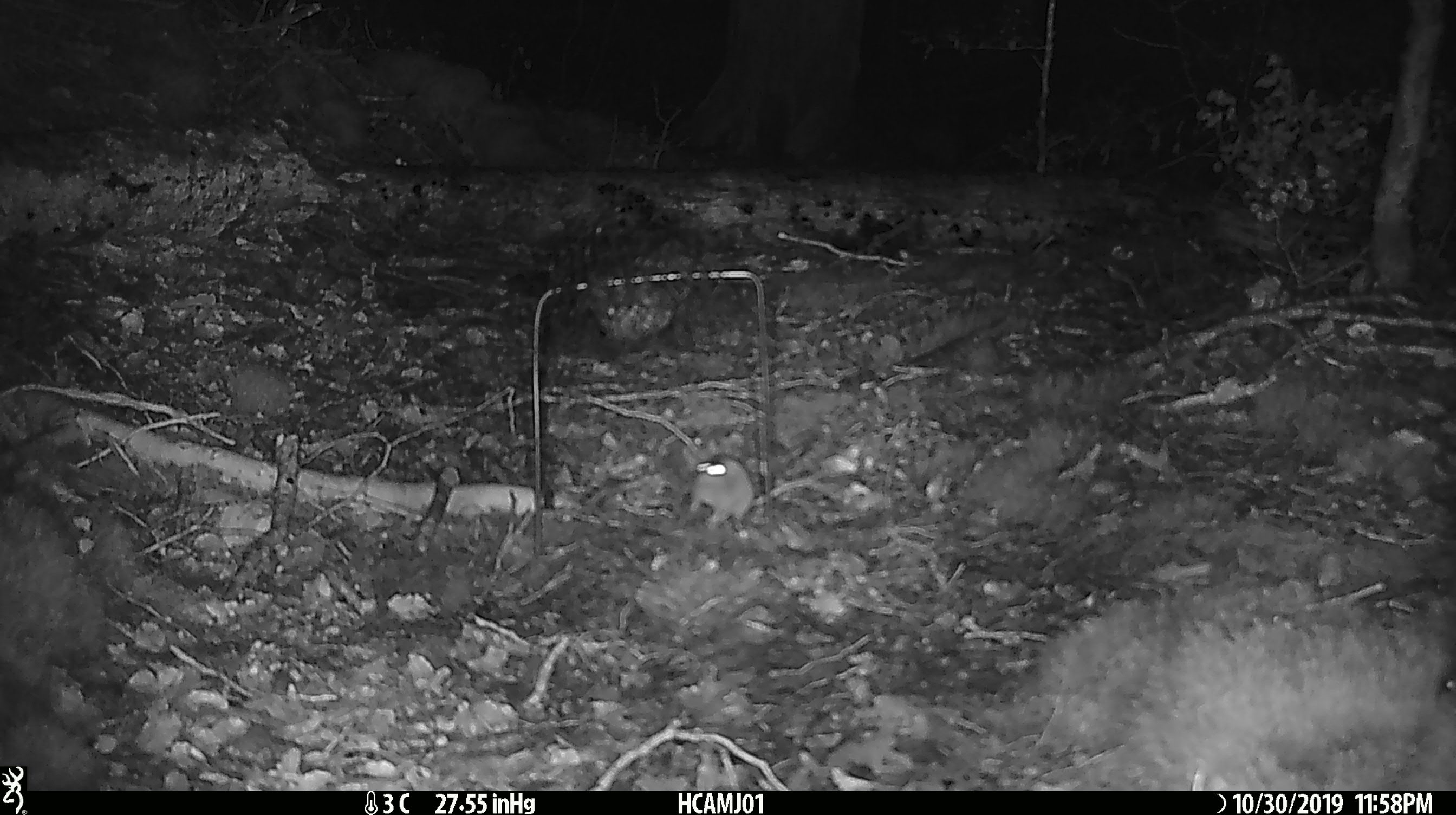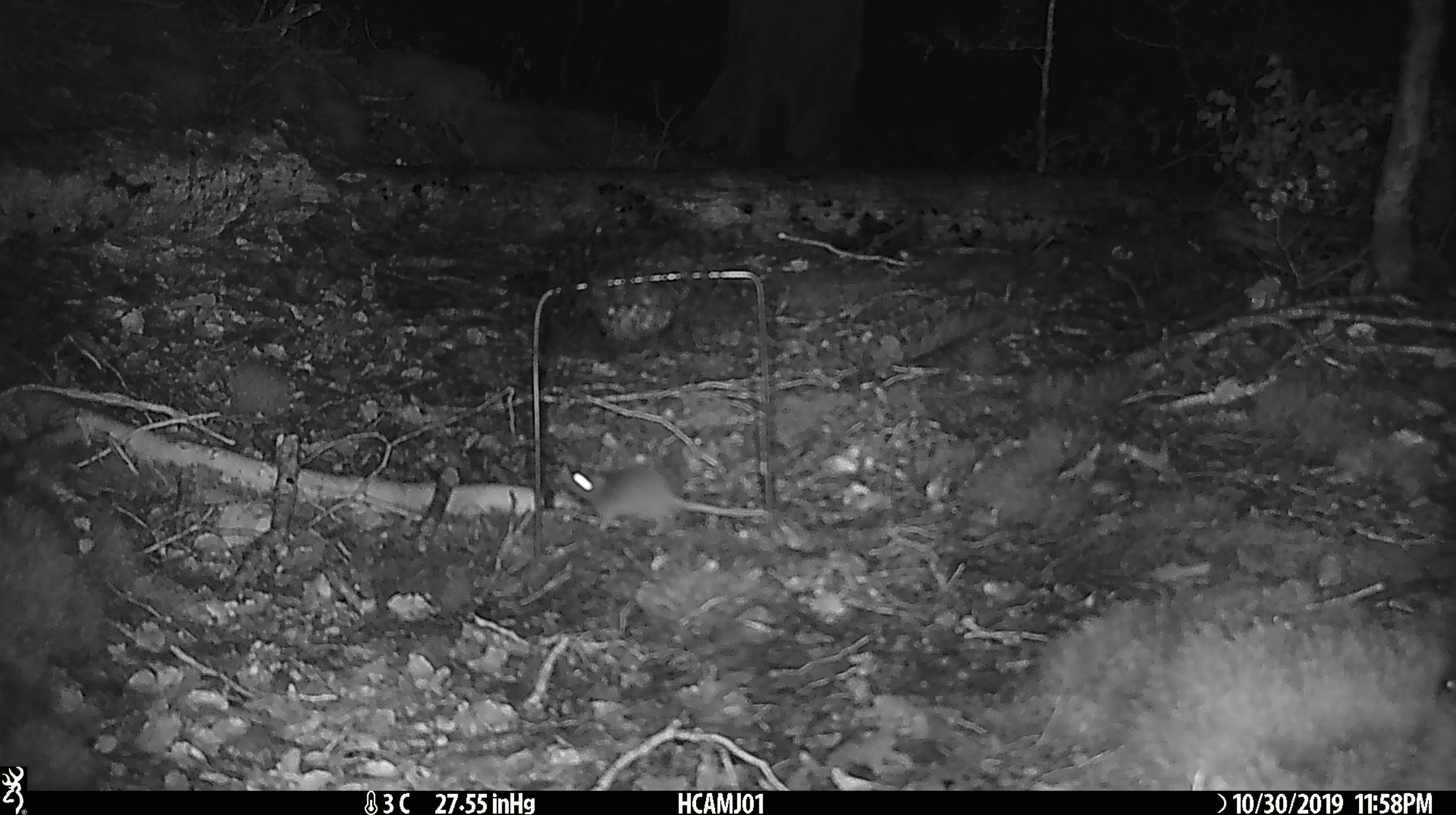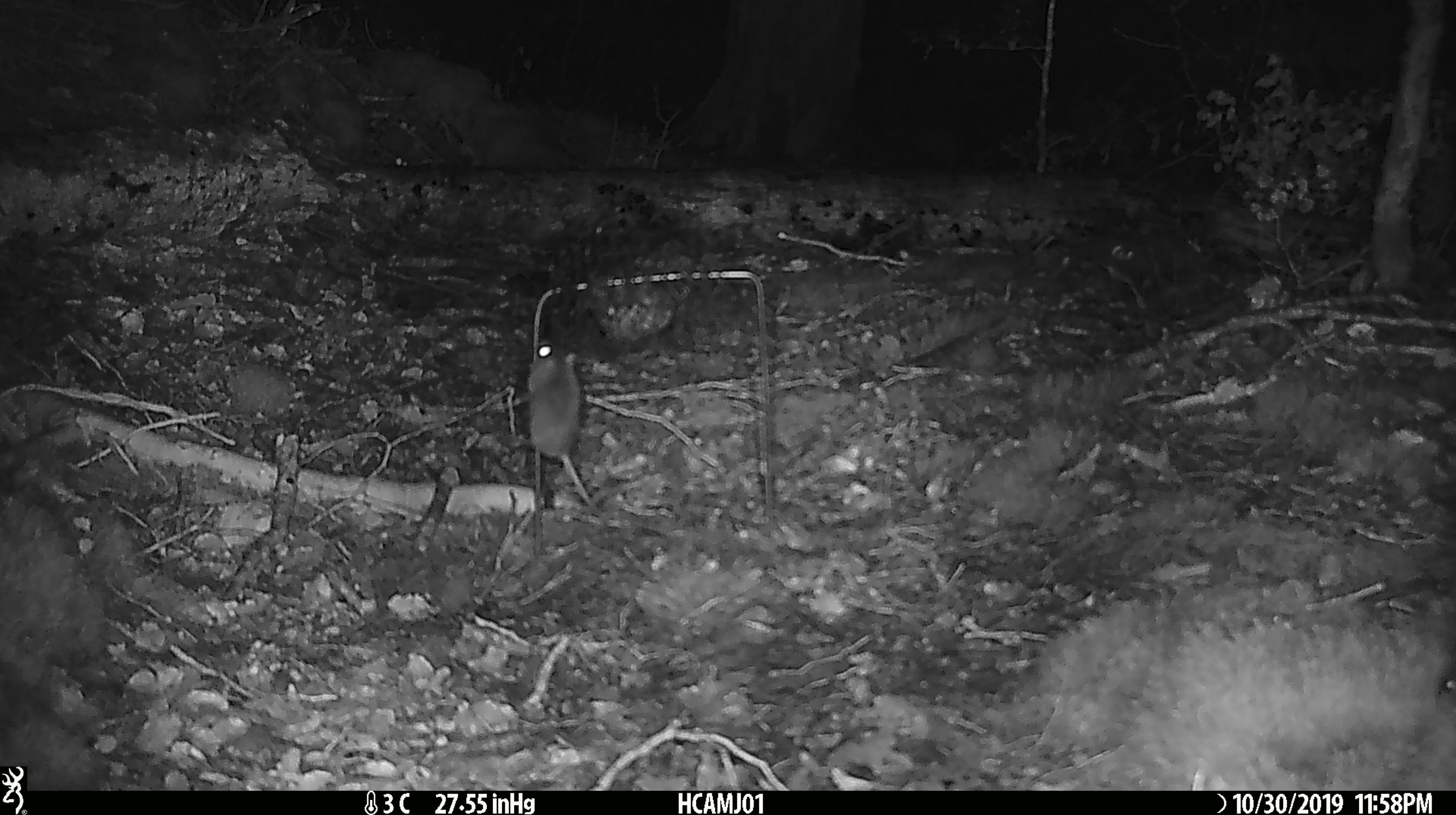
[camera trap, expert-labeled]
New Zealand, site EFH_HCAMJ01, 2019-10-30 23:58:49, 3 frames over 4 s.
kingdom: Animalia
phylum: Chordata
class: Mammalia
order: Rodentia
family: Muridae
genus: Mus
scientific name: Mus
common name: mouse